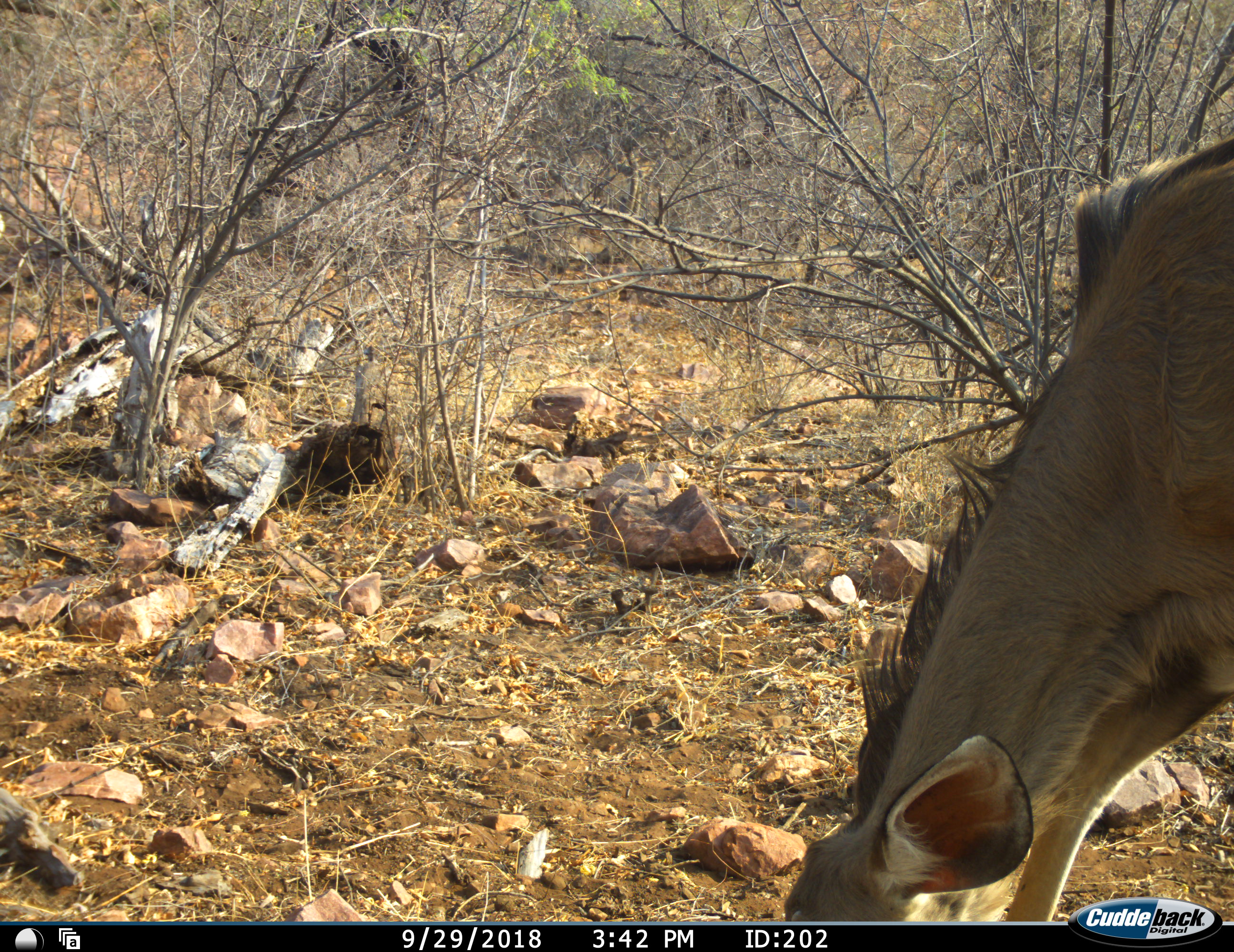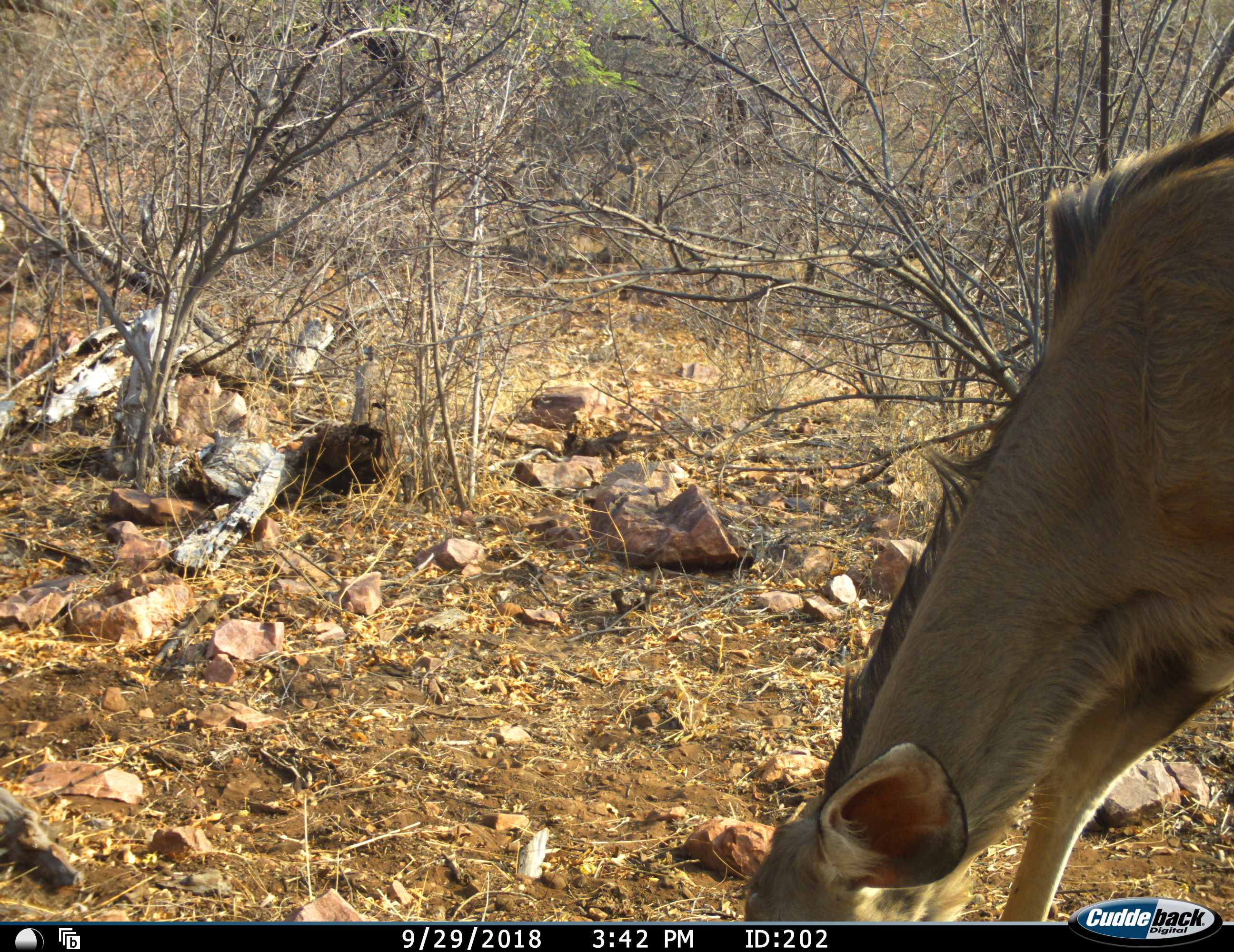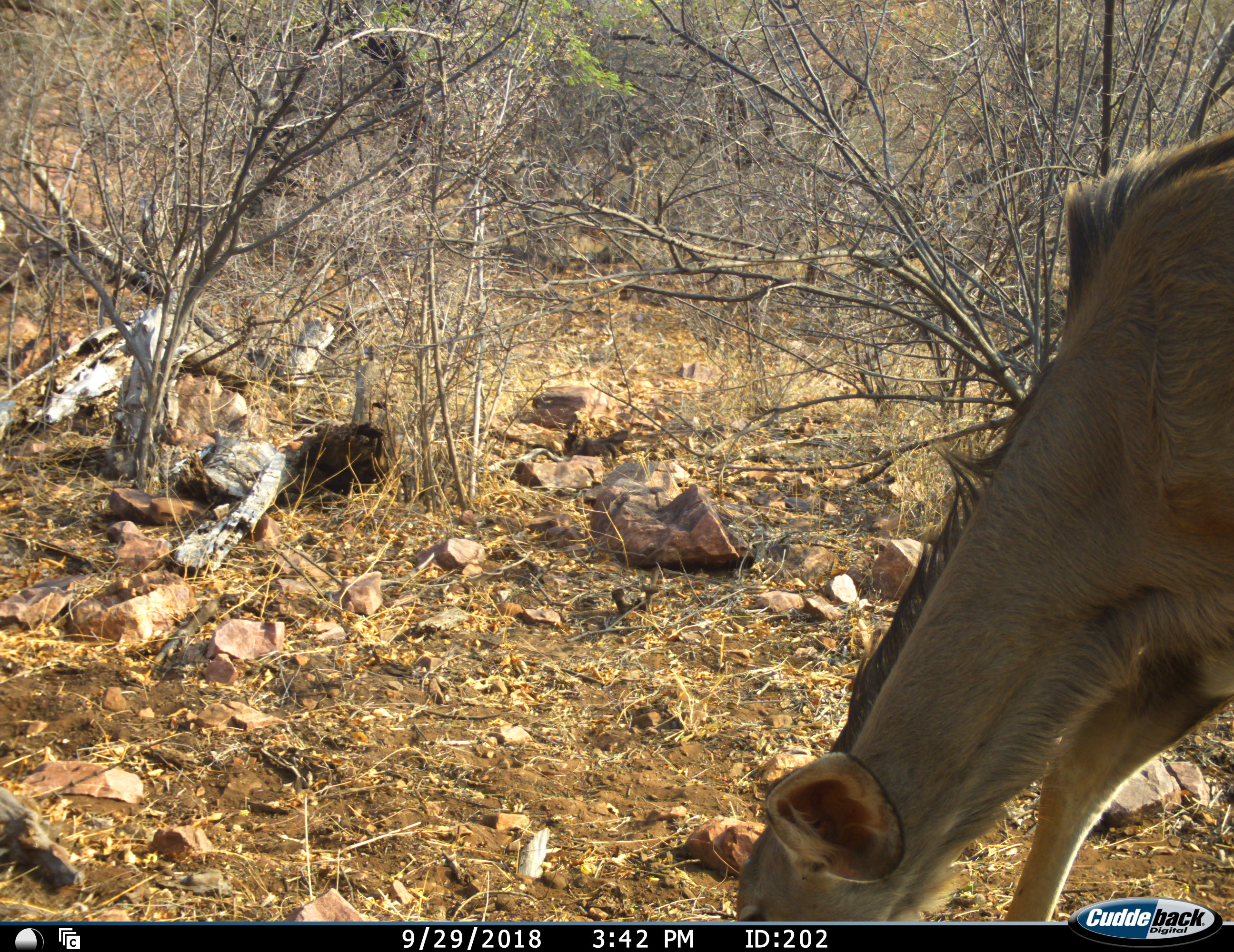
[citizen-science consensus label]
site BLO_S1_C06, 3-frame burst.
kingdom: Animalia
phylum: Chordata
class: Mammalia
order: Artiodactyla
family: Bovidae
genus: Tragelaphus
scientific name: Tragelaphus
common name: kudu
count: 1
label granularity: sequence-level